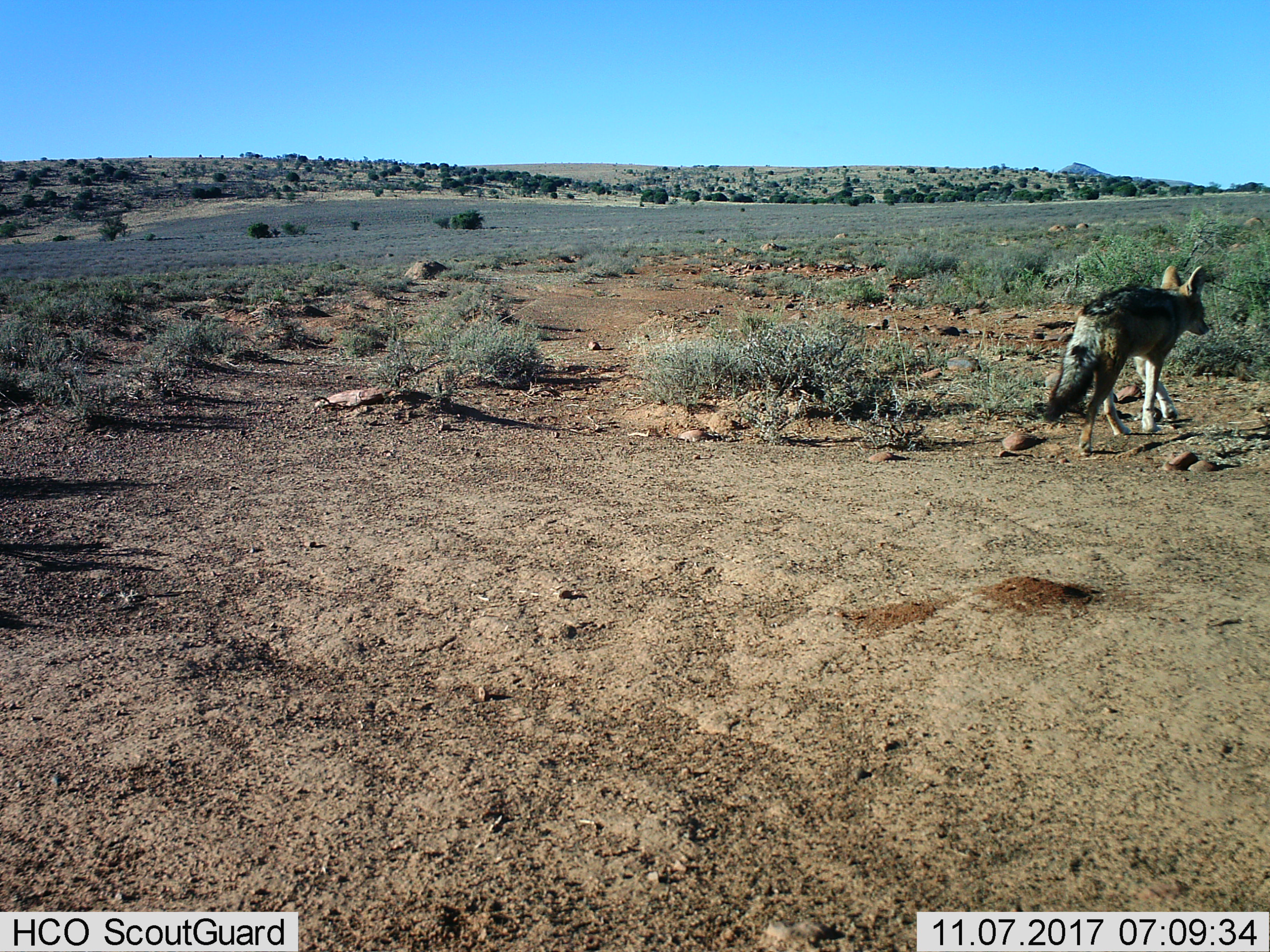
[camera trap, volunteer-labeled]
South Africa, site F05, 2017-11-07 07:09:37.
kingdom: Animalia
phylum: Chordata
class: Mammalia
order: Carnivora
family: Canidae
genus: Lupulella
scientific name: Lupulella mesomelas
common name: black-backed jackal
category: jackalblackbacked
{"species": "jackalblackbacked (black-backed jackal) (Lupulella mesomelas)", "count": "1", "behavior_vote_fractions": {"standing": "0%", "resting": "0%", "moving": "100%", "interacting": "0%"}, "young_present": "0%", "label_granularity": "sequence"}